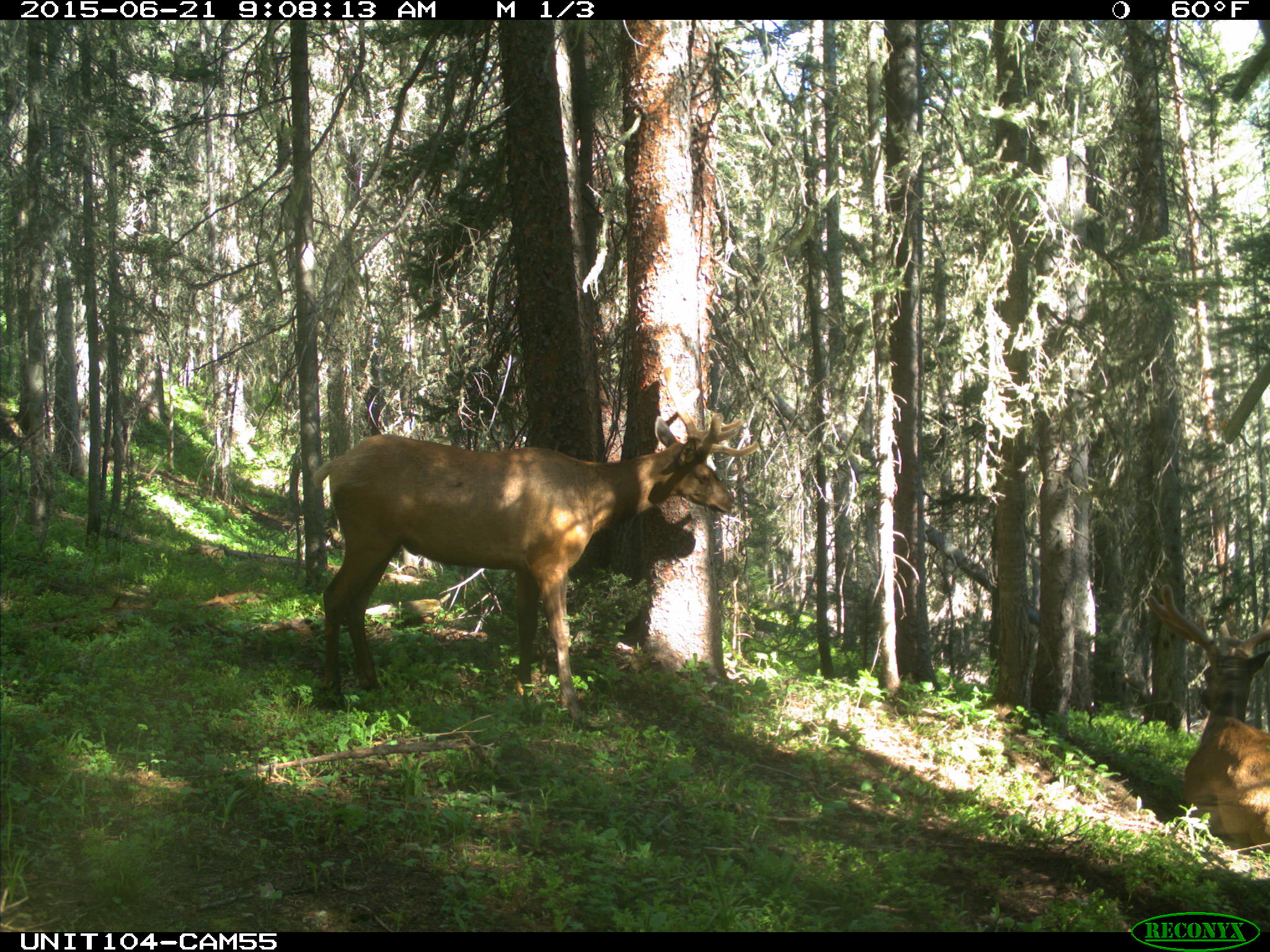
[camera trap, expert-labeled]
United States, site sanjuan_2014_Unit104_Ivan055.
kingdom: Animalia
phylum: Chordata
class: Mammalia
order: Artiodactyla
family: Cervidae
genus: Cervus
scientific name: Cervus elaphus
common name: red deer